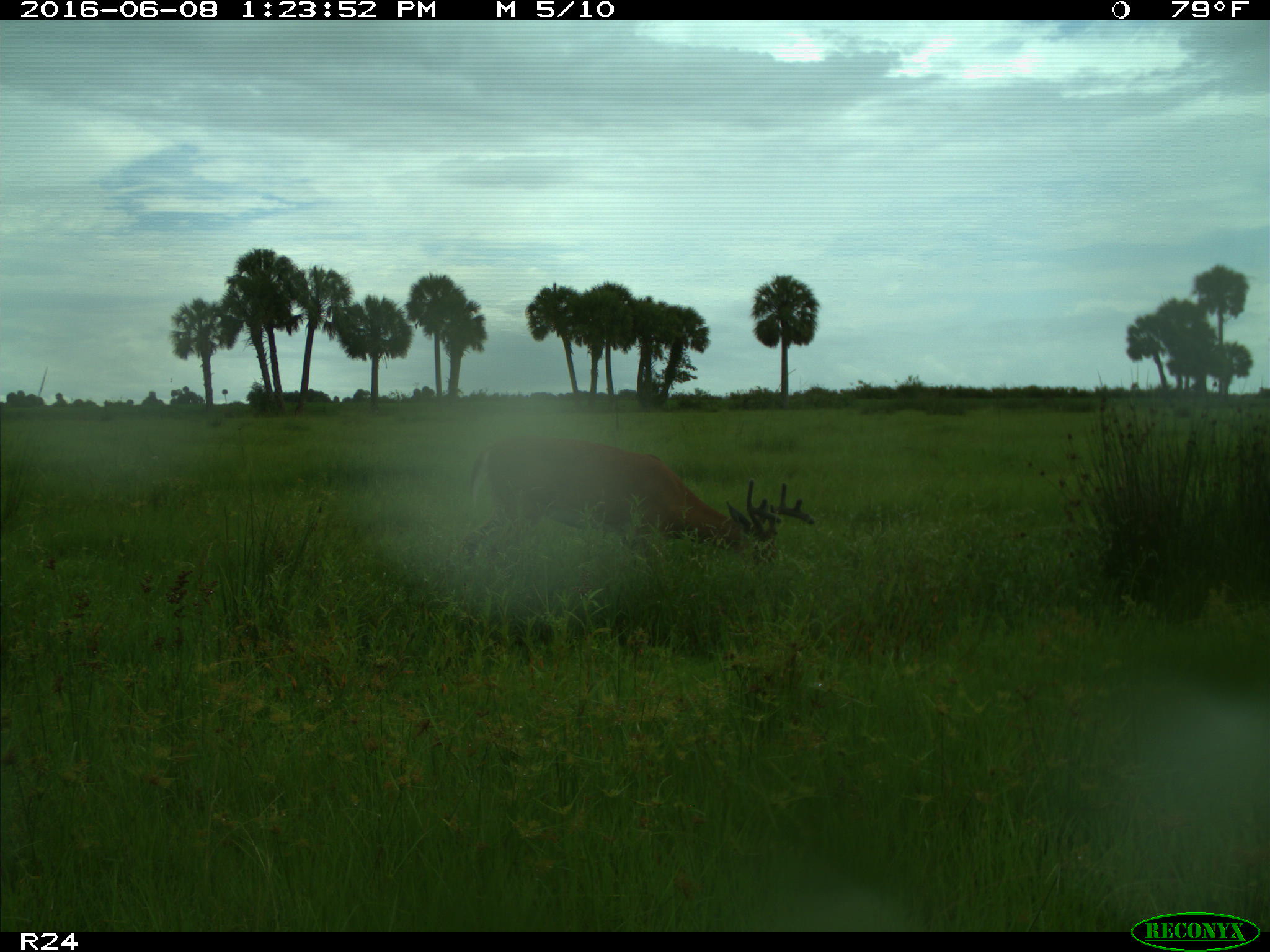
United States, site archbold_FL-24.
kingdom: Animalia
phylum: Chordata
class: Mammalia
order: Artiodactyla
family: Cervidae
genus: Odocoileus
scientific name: Odocoileus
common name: deer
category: unidentified deer